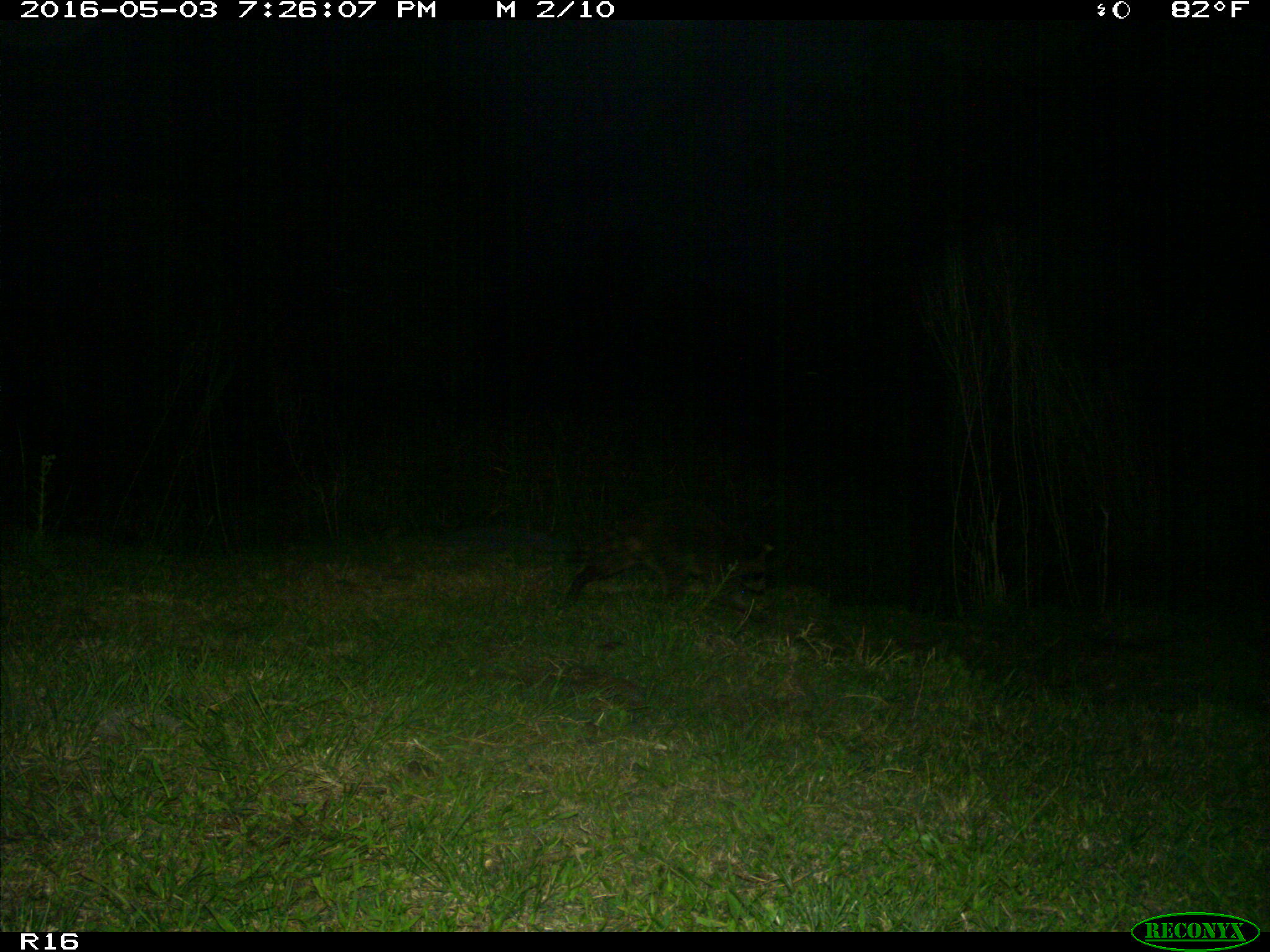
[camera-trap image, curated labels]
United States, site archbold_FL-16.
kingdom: Animalia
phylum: Chordata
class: Mammalia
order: Carnivora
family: Procyonidae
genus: Procyon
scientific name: Procyon lotor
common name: common raccoon